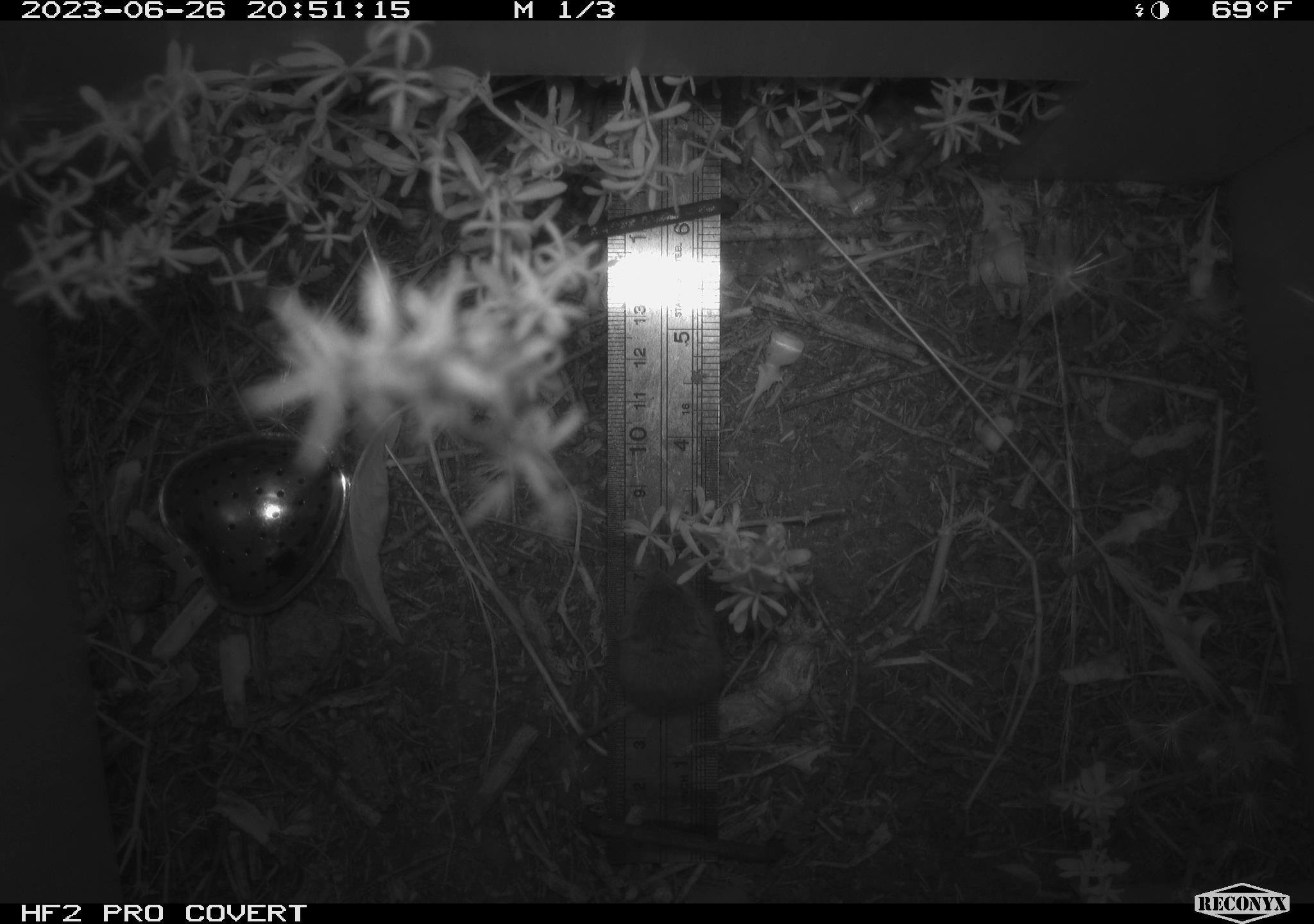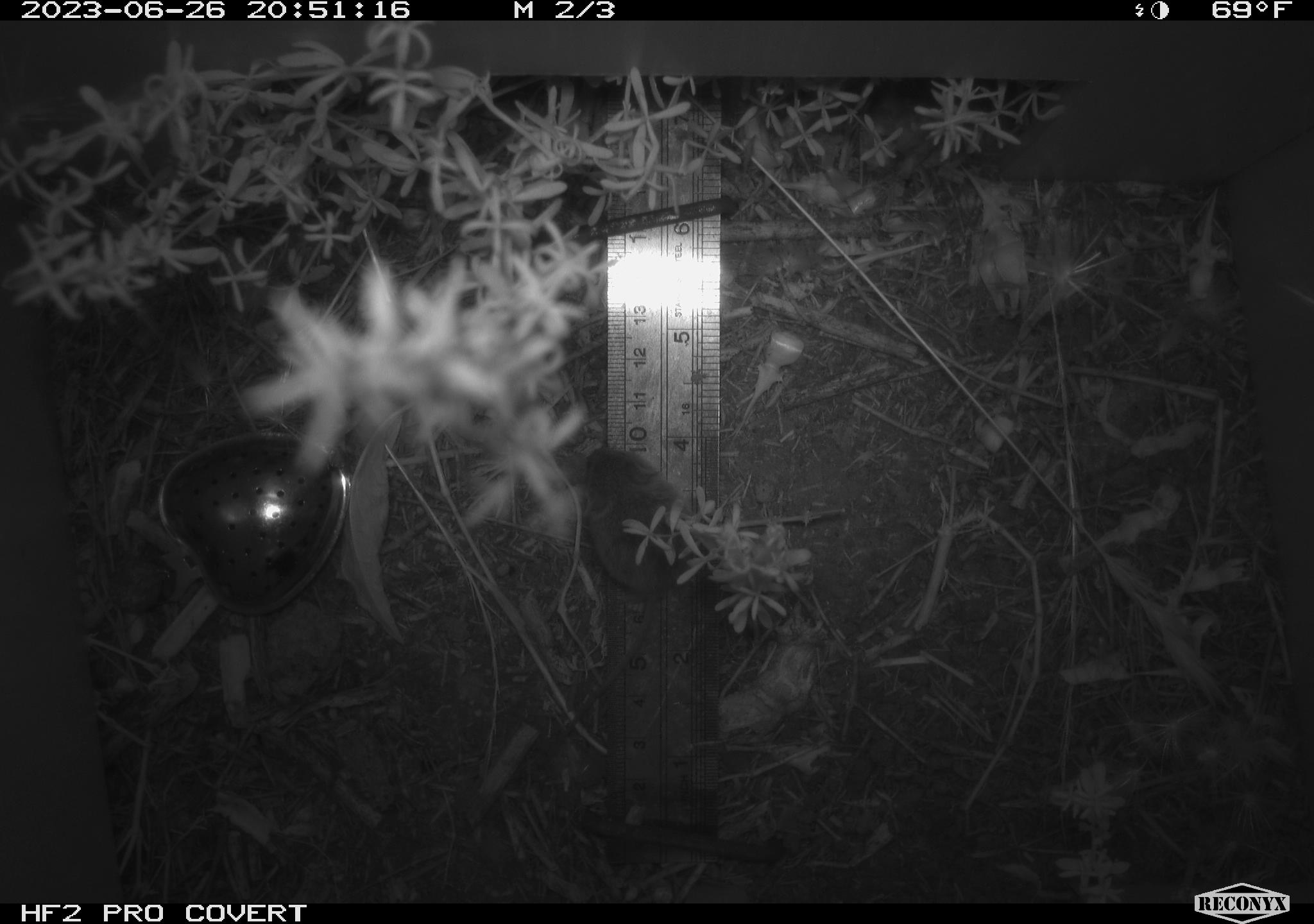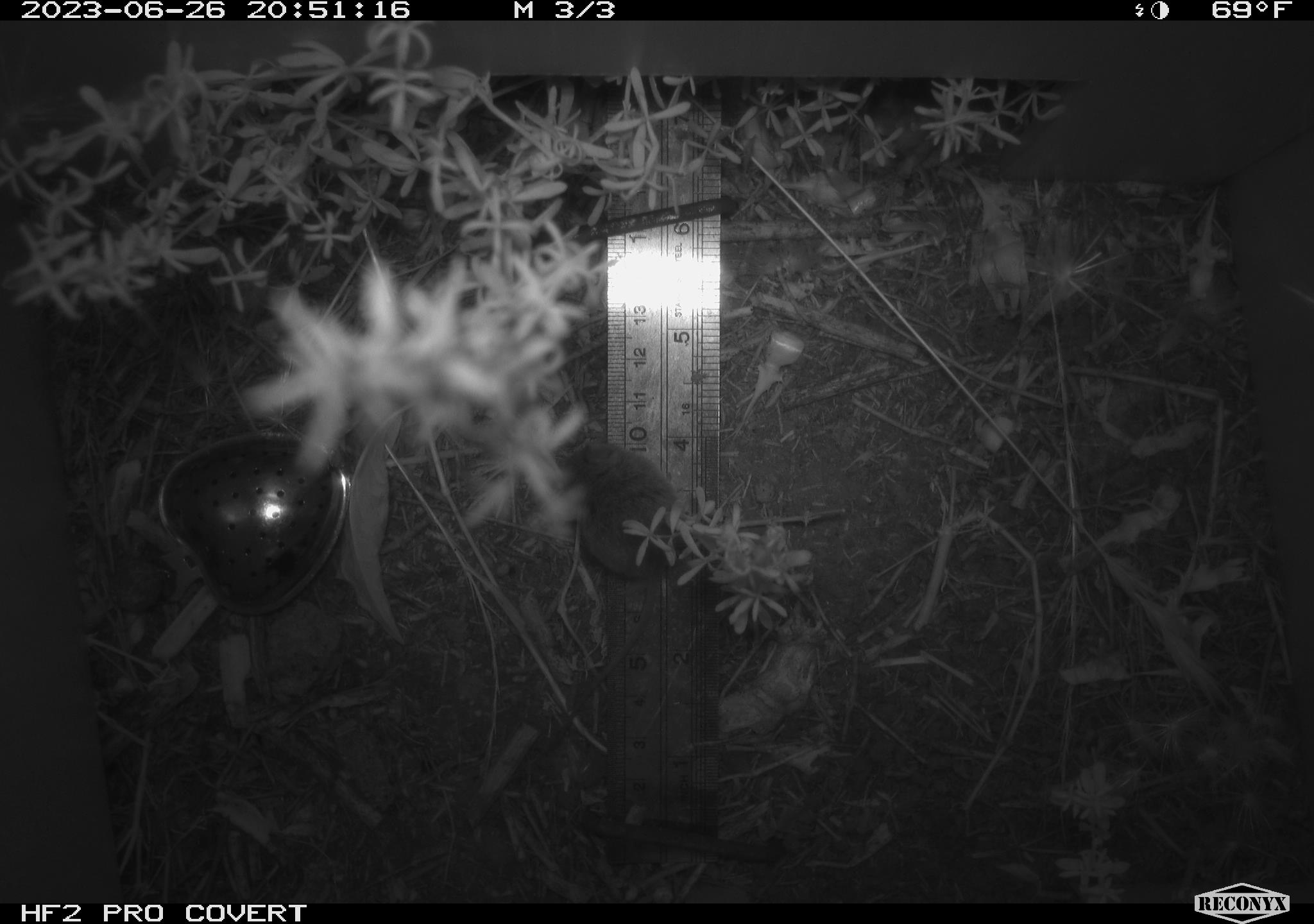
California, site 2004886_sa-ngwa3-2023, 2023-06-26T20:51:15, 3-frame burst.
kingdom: Animalia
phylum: Chordata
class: Mammalia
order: Rodentia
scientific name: Rodentia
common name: mouse species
Mouse species (Rodentia).